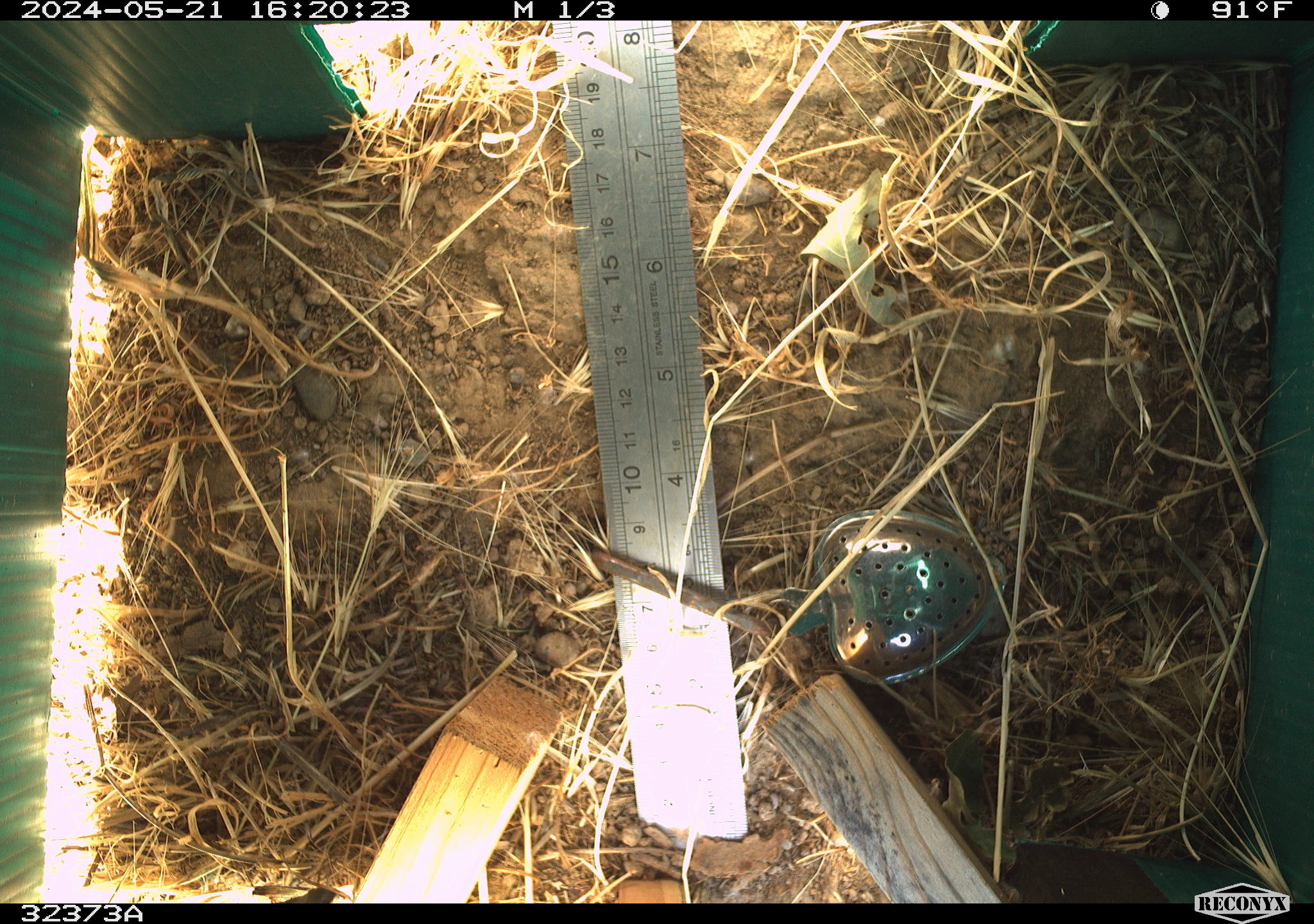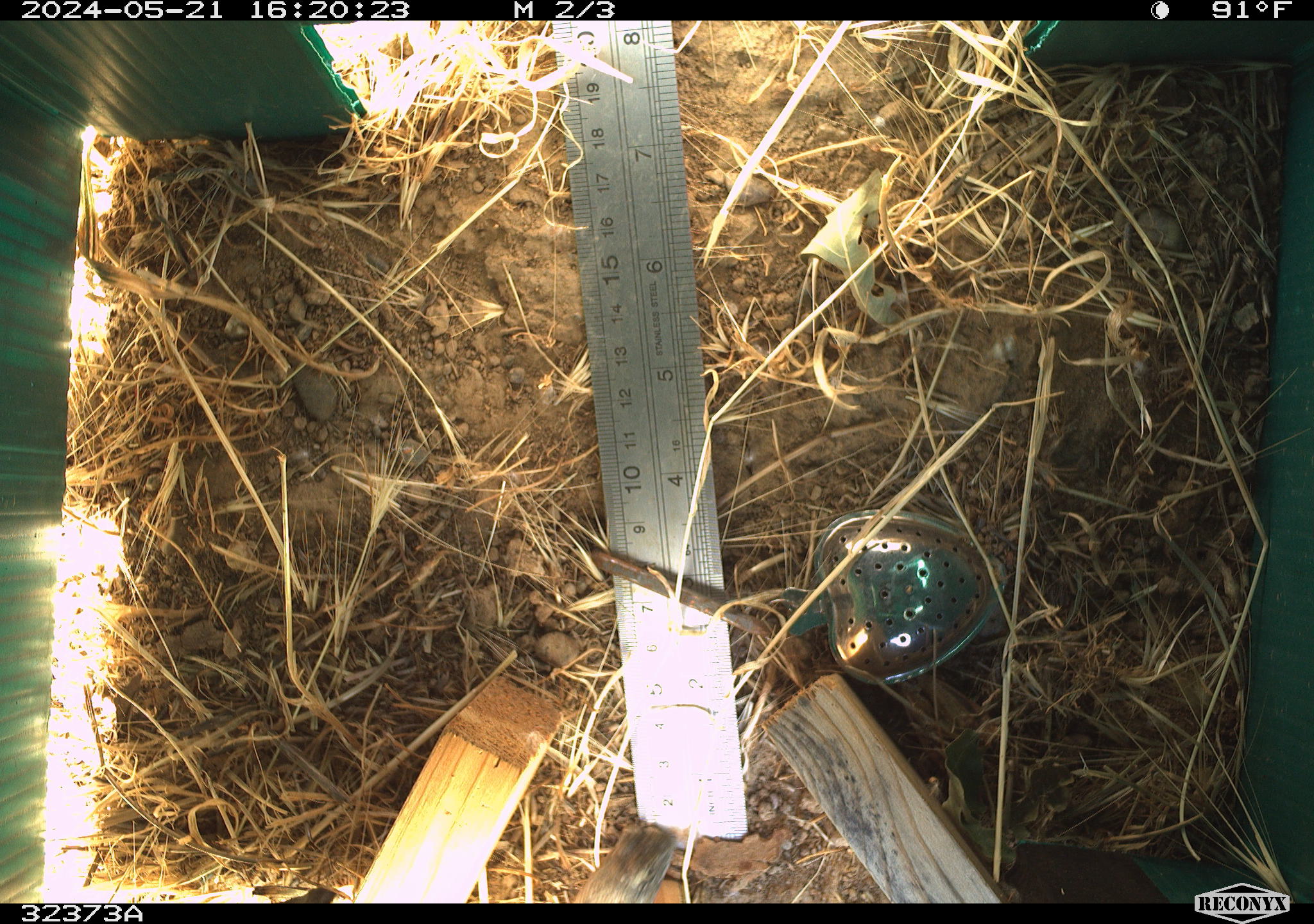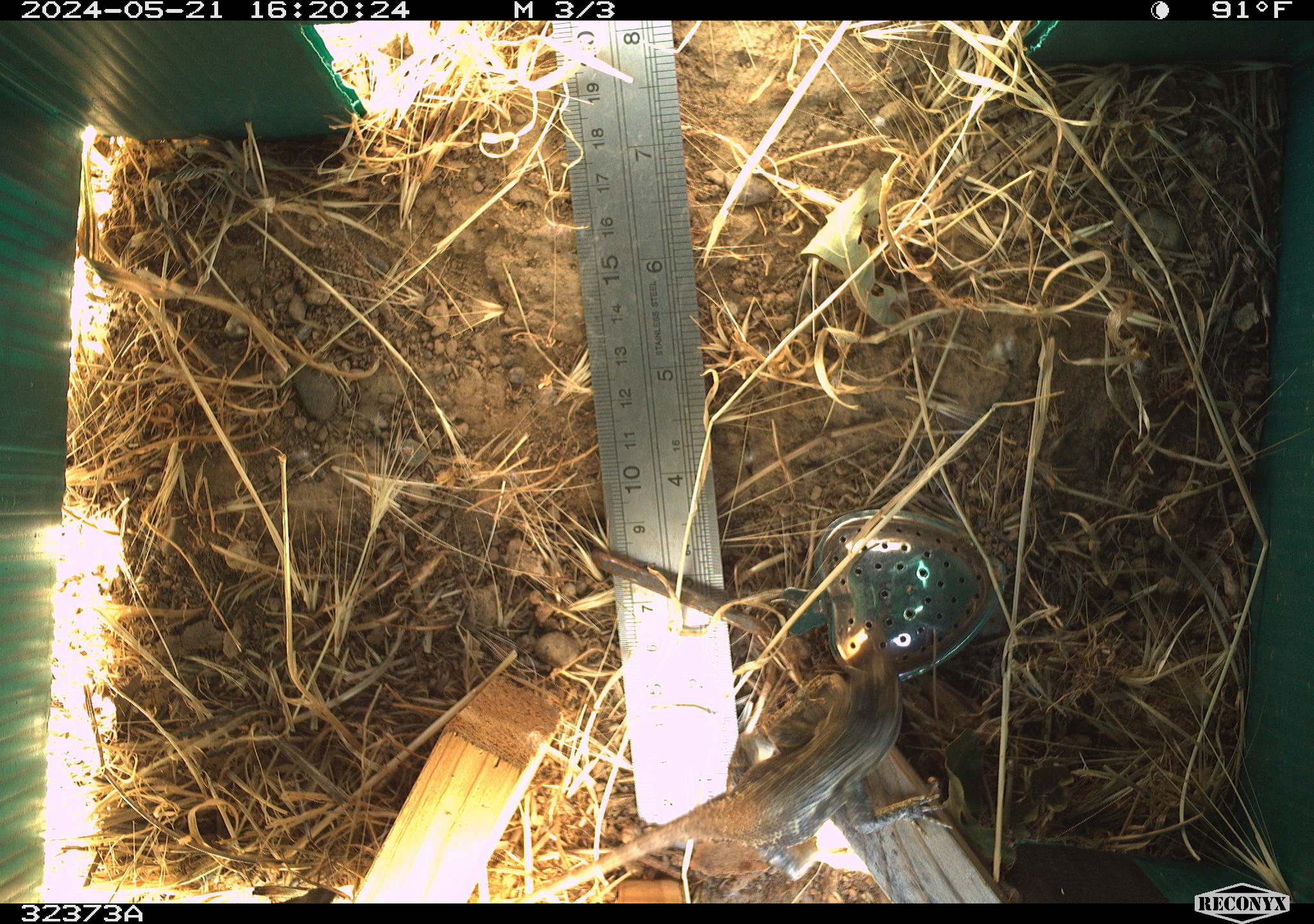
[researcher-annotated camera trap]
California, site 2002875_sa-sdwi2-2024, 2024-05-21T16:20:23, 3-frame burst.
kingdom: Animalia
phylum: Chordata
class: Reptilia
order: Squamata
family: Phrynosomatidae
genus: Sceloporus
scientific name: Sceloporus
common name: spiny lizards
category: sceloporus species